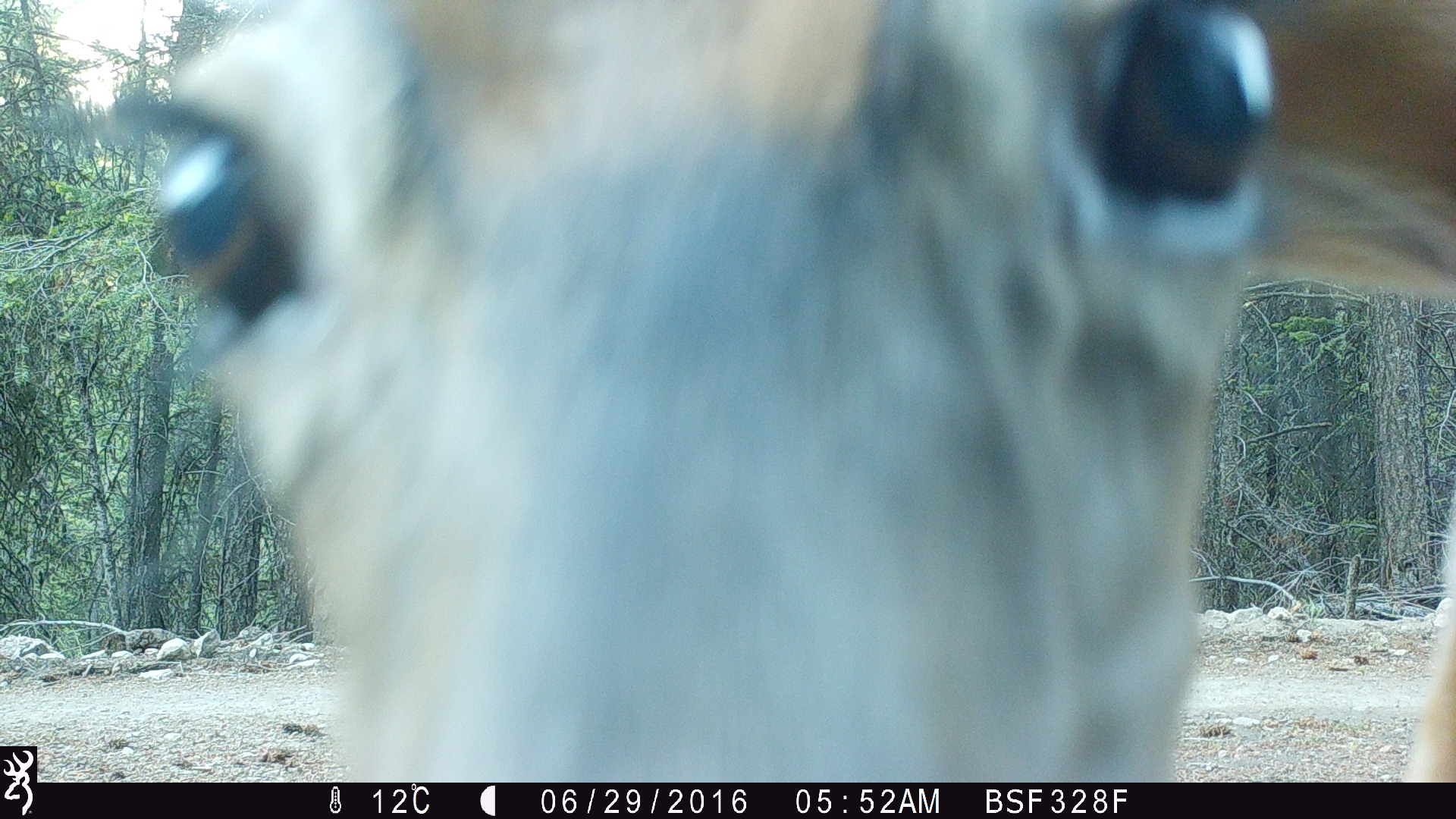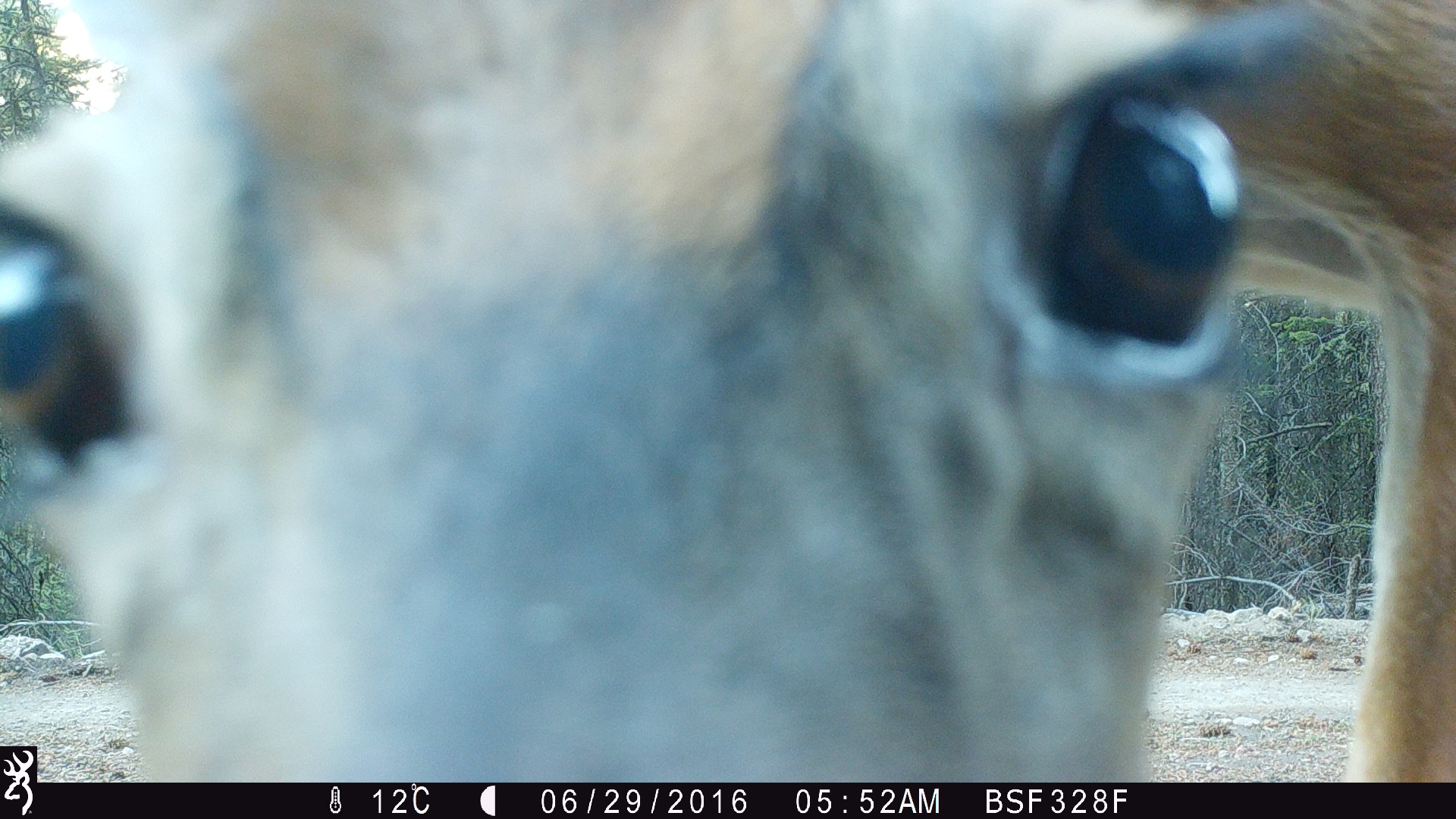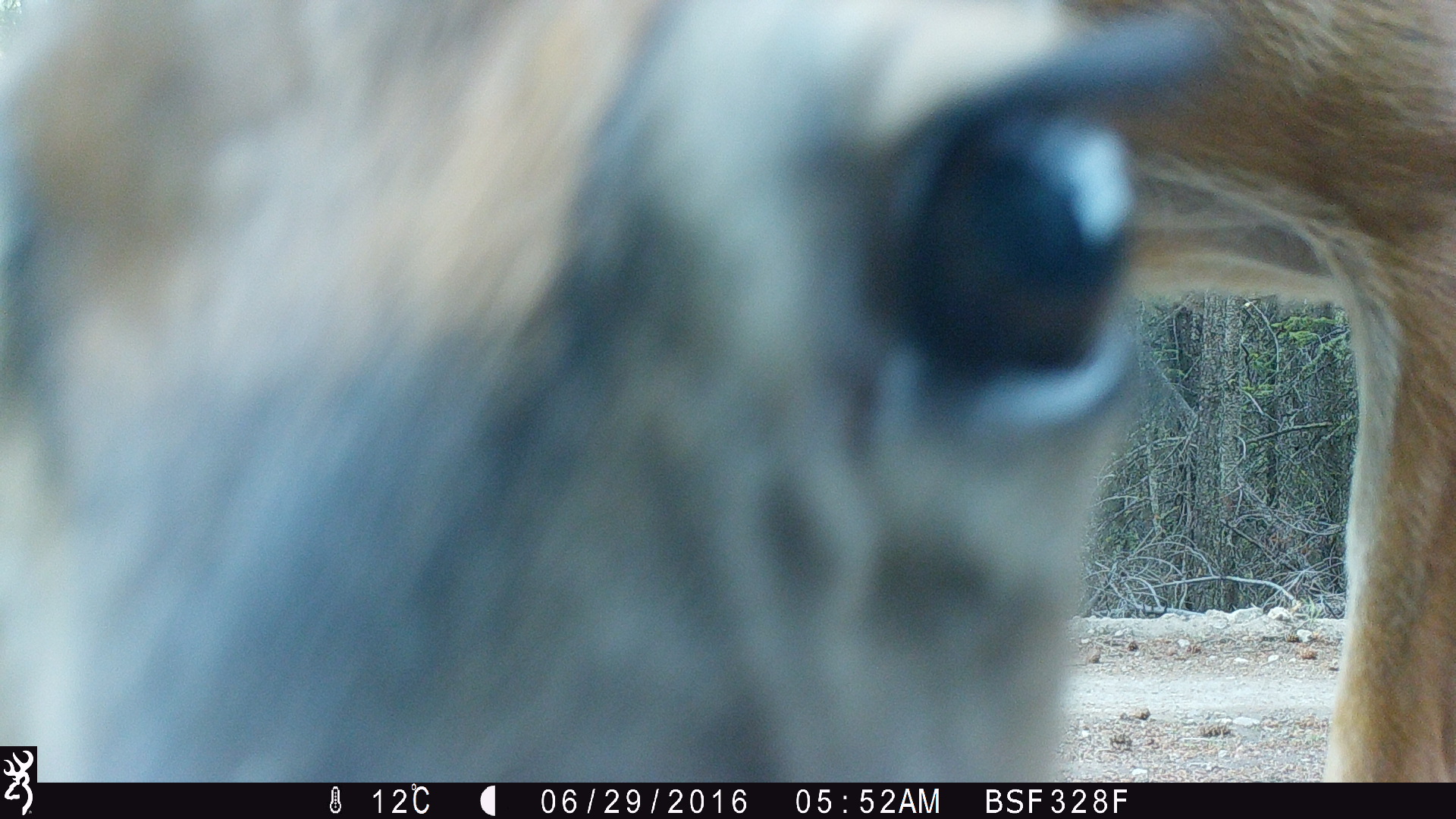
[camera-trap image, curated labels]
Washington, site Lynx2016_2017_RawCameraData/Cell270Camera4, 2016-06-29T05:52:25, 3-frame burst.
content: unidentified animal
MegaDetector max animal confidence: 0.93